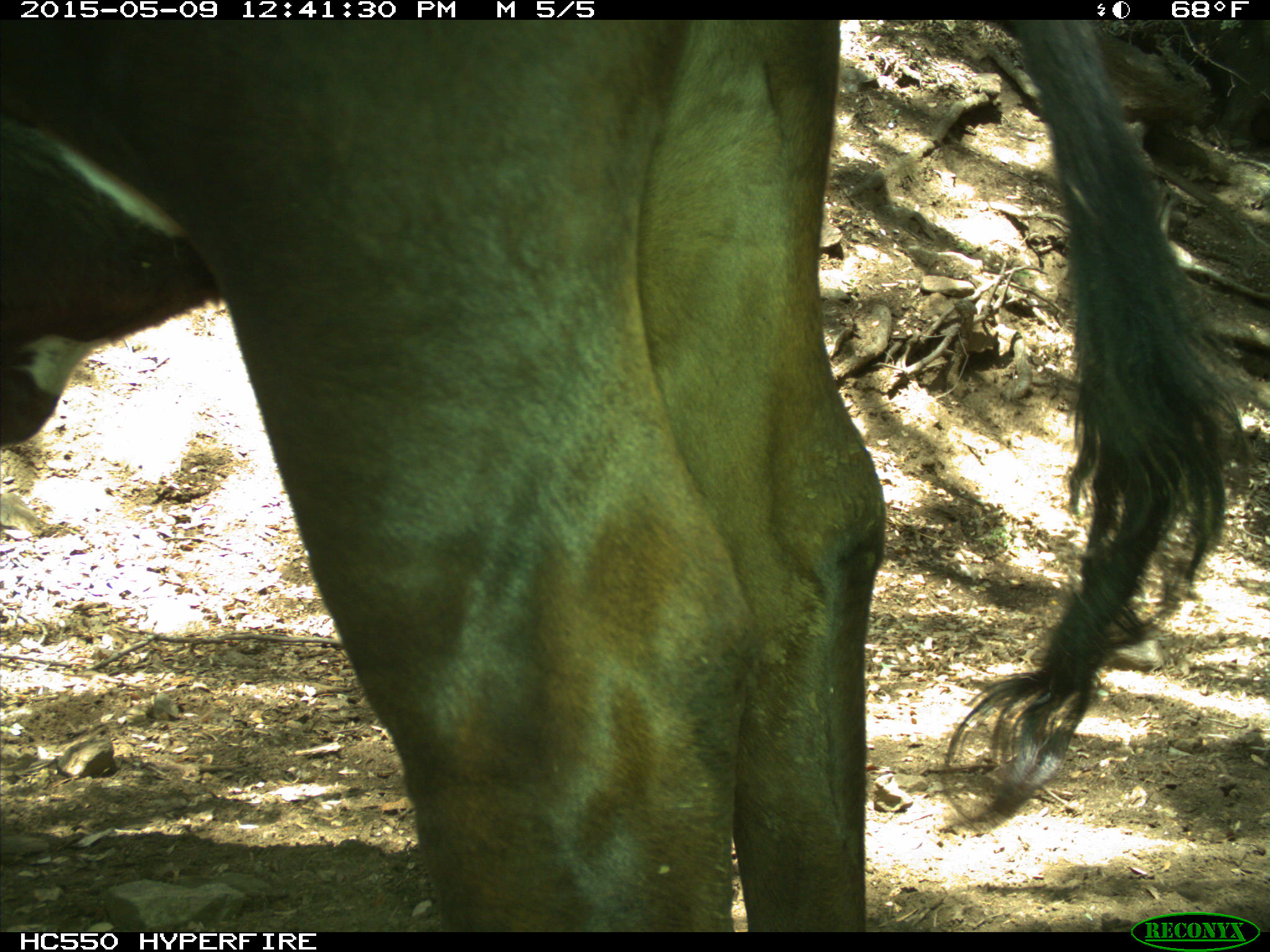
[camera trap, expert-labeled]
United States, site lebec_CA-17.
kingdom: Animalia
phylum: Chordata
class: Mammalia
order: Artiodactyla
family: Bovidae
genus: Bos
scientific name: Bos taurus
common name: domestic cow